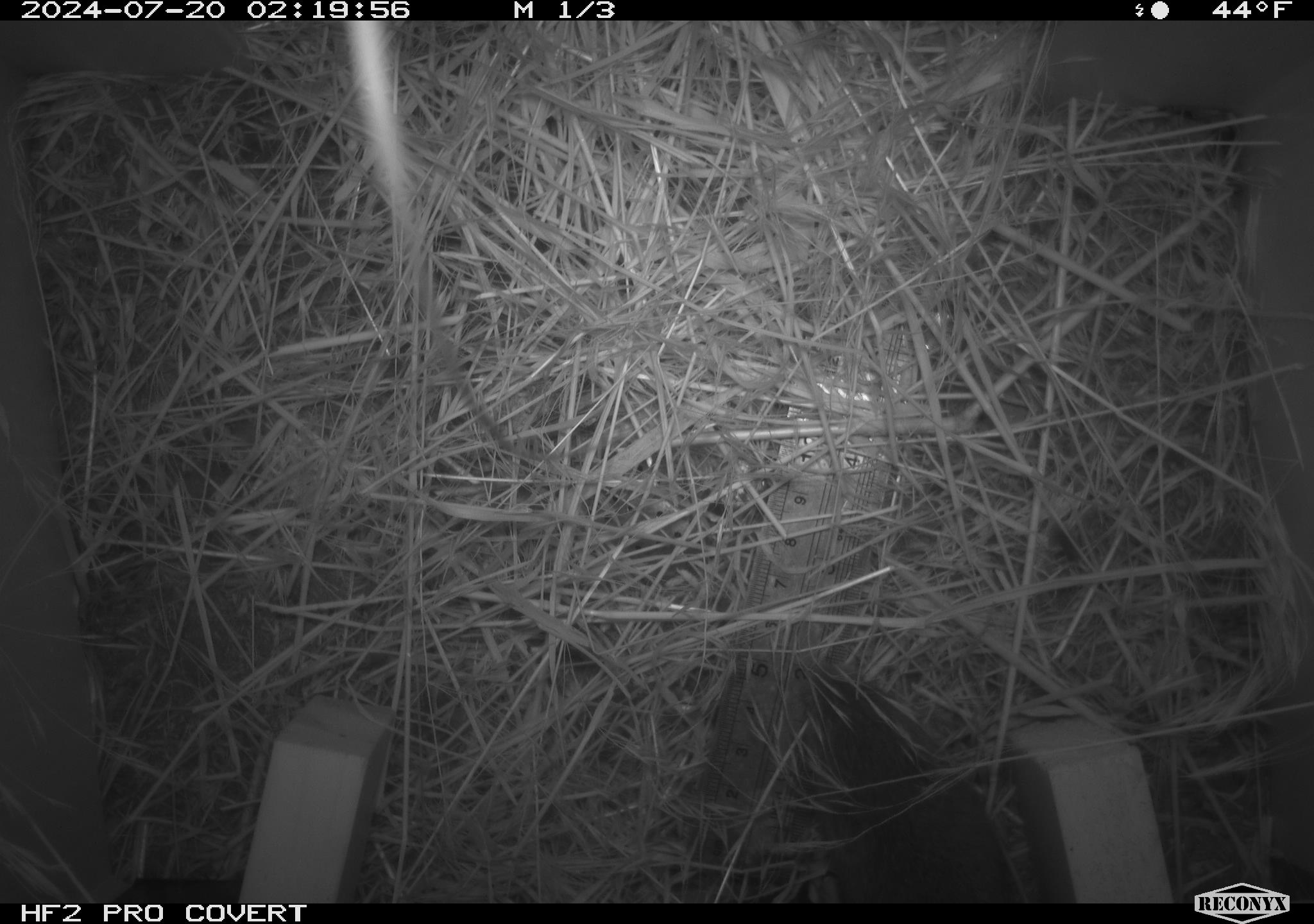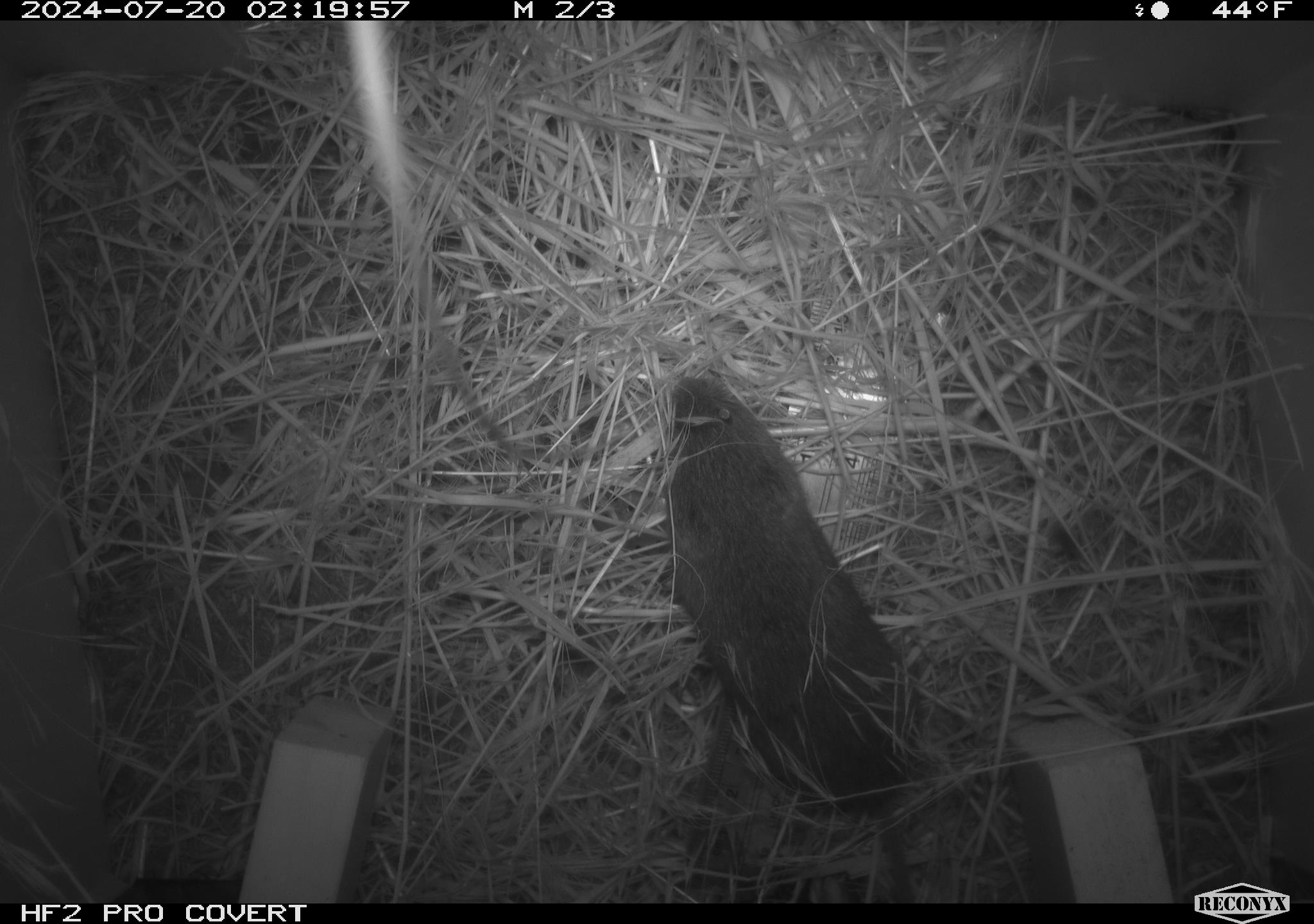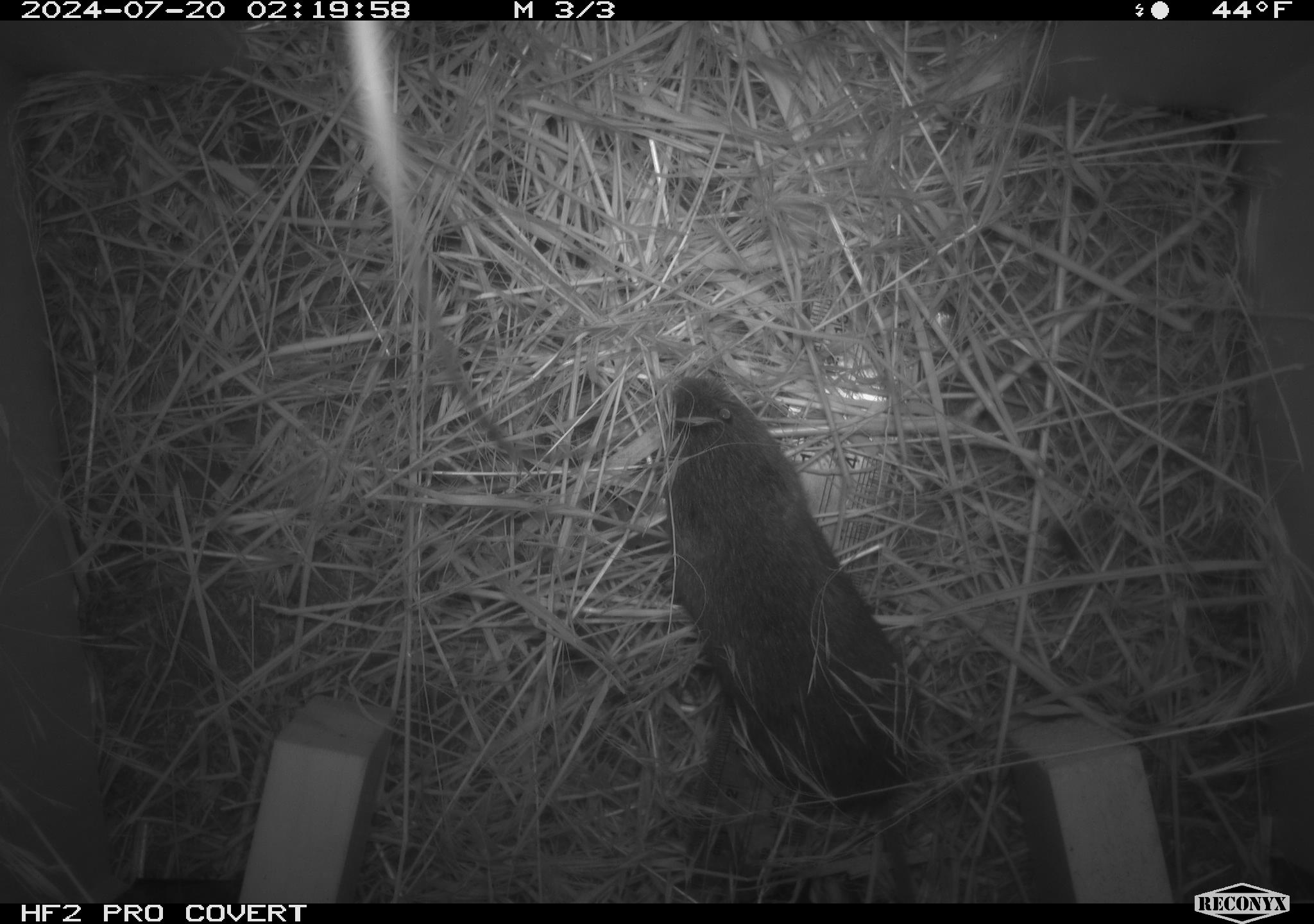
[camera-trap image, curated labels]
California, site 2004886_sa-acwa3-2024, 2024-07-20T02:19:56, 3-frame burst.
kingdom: Animalia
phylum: Chordata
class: Mammalia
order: Rodentia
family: Cricetidae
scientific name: Arvicolinae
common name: voles, lemmings, and muskrats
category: arvicolinae subfamily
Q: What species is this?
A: Arvicolinae subfamily (voles, lemmings, and muskrats) (Arvicolinae).